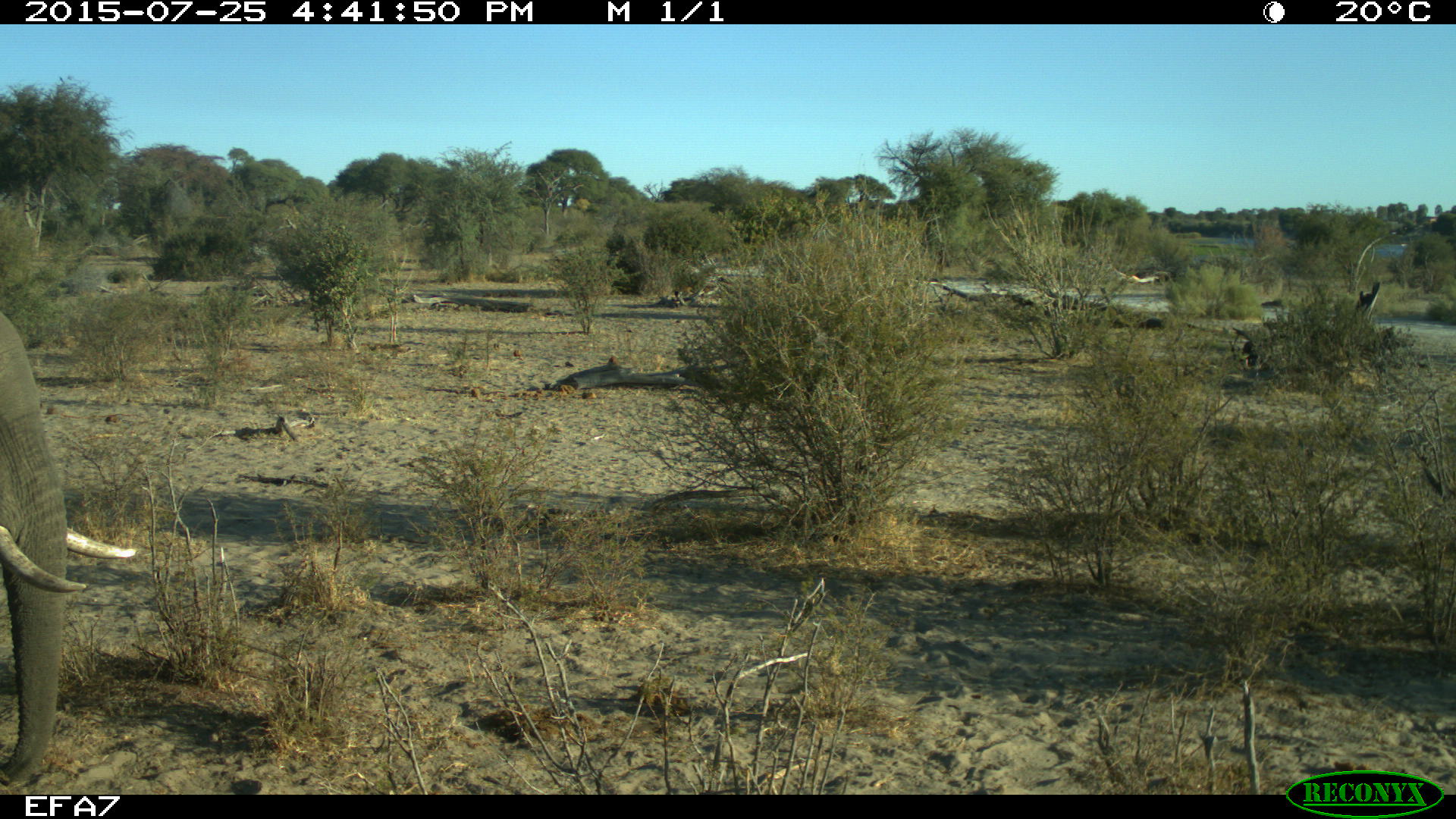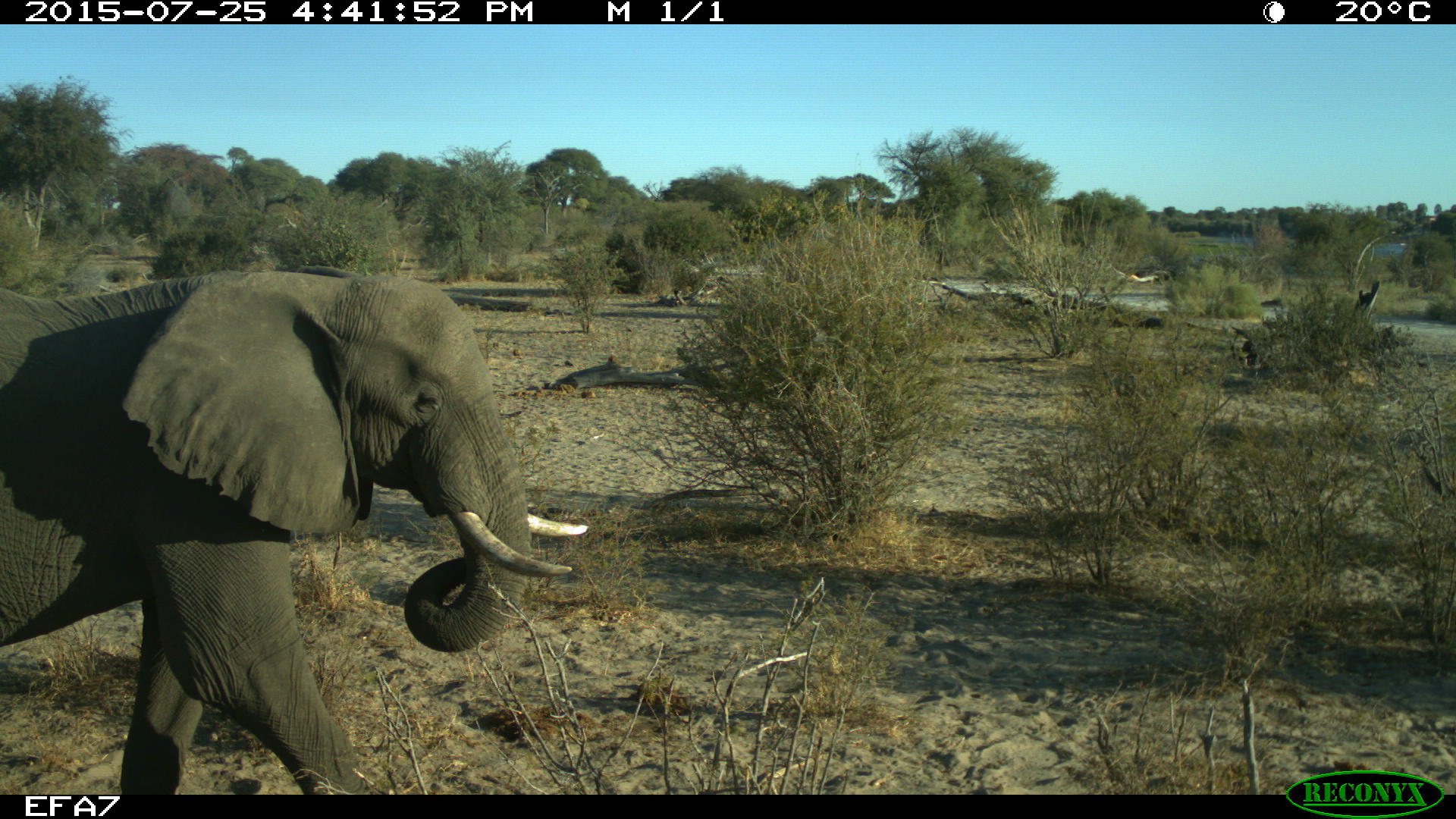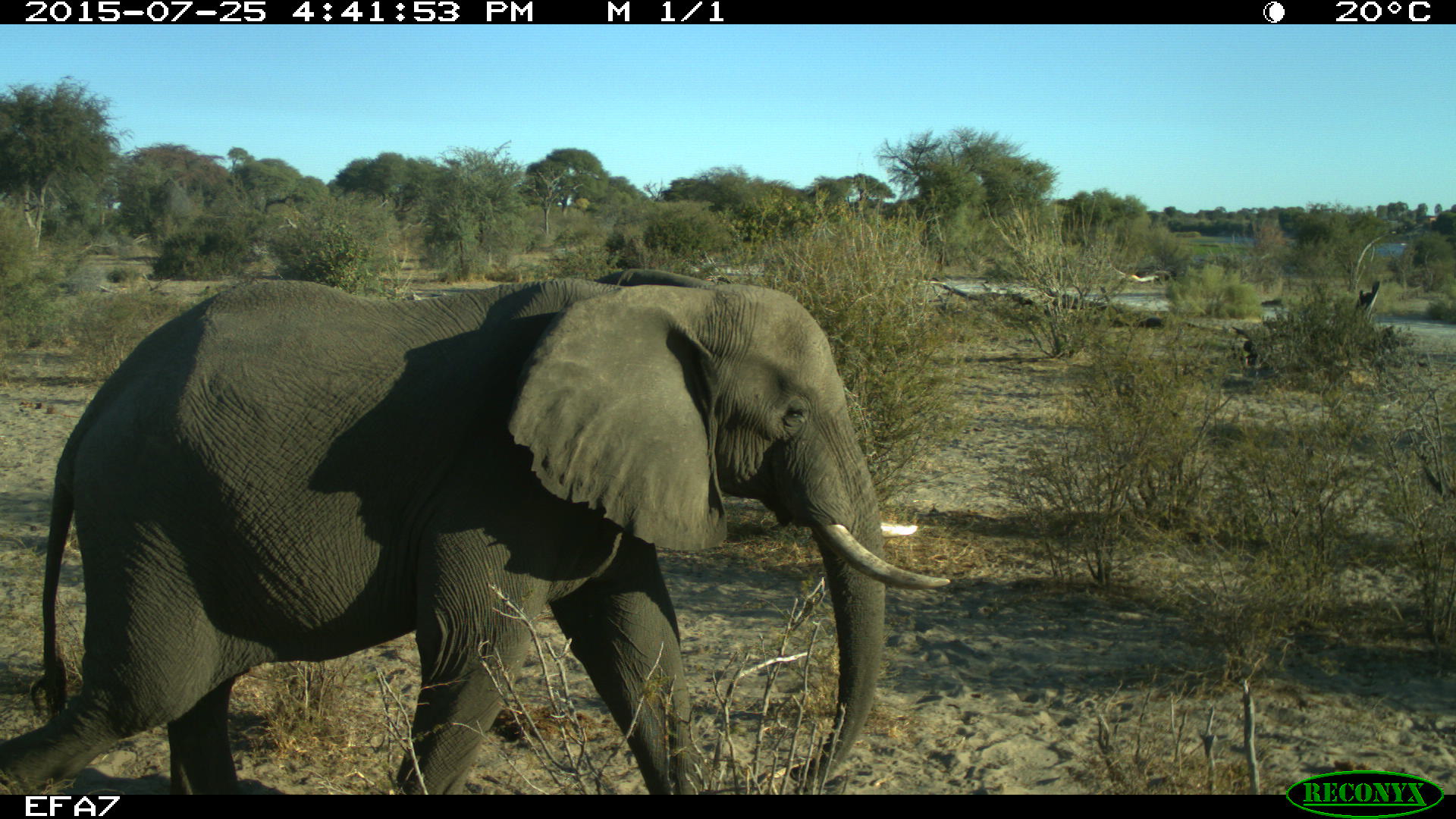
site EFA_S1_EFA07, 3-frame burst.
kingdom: Animalia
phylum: Chordata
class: Mammalia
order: Proboscidea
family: Elephantidae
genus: Loxodonta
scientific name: Loxodonta africana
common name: african bush elephant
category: elephant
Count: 1.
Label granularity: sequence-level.